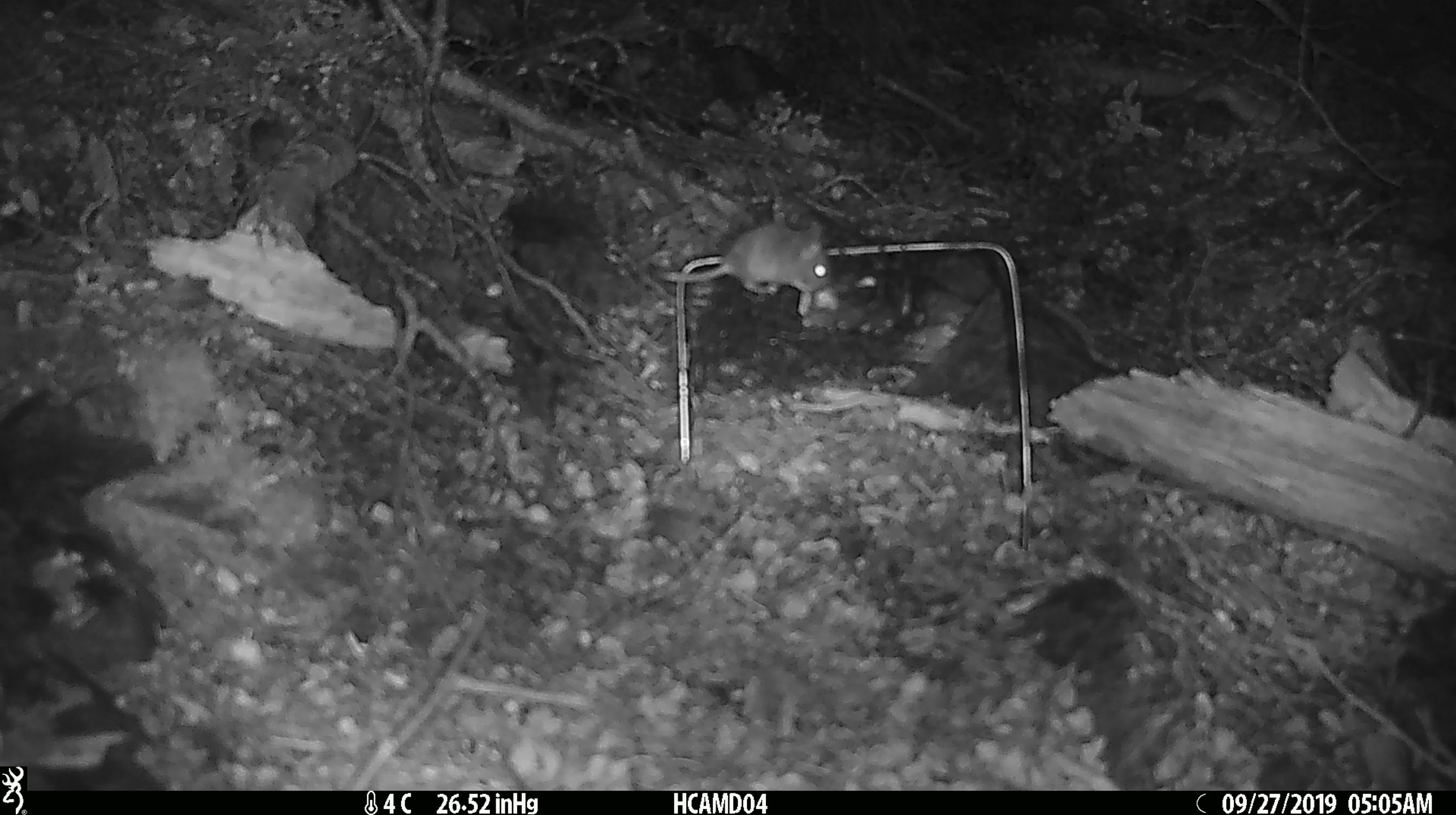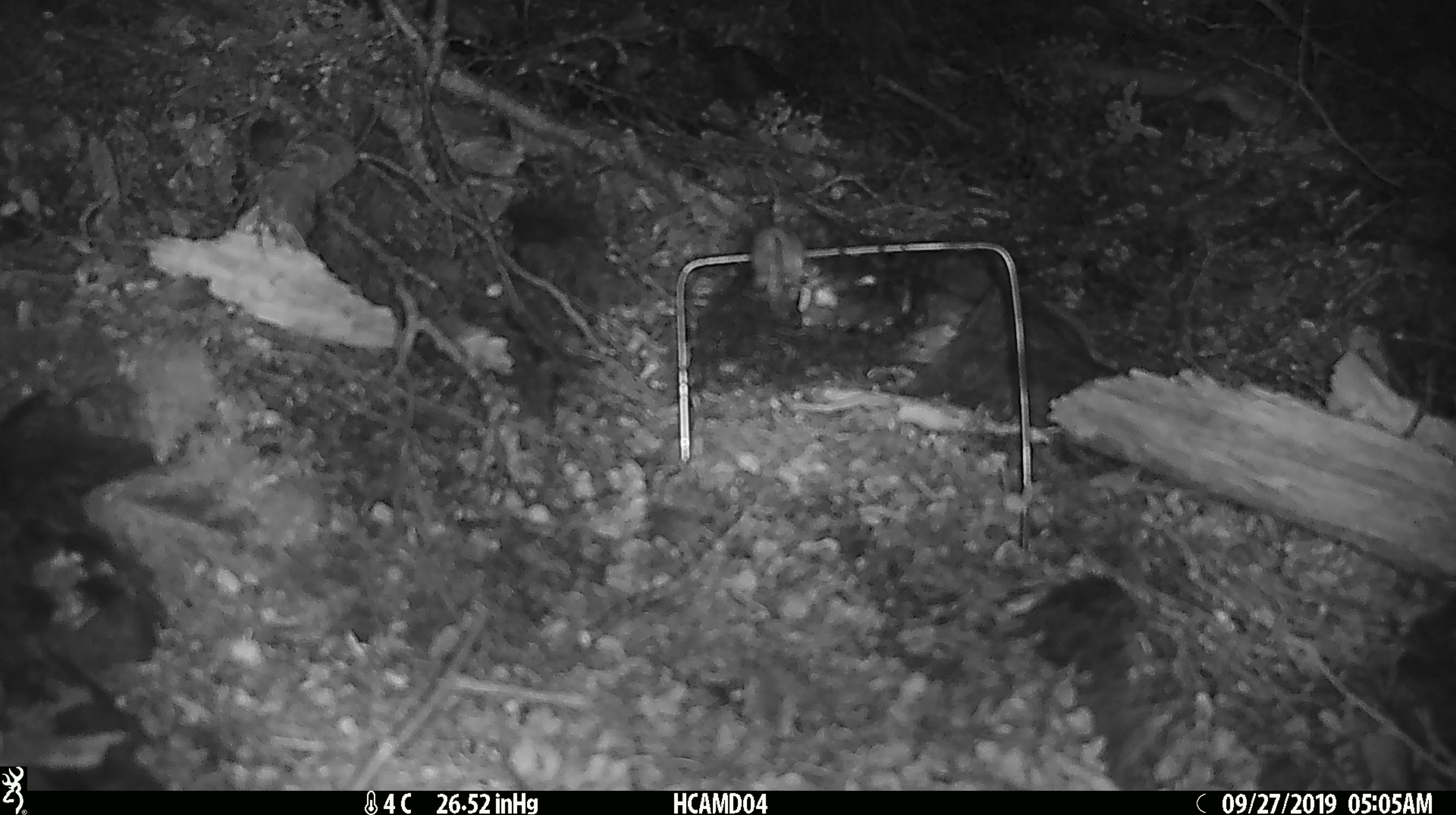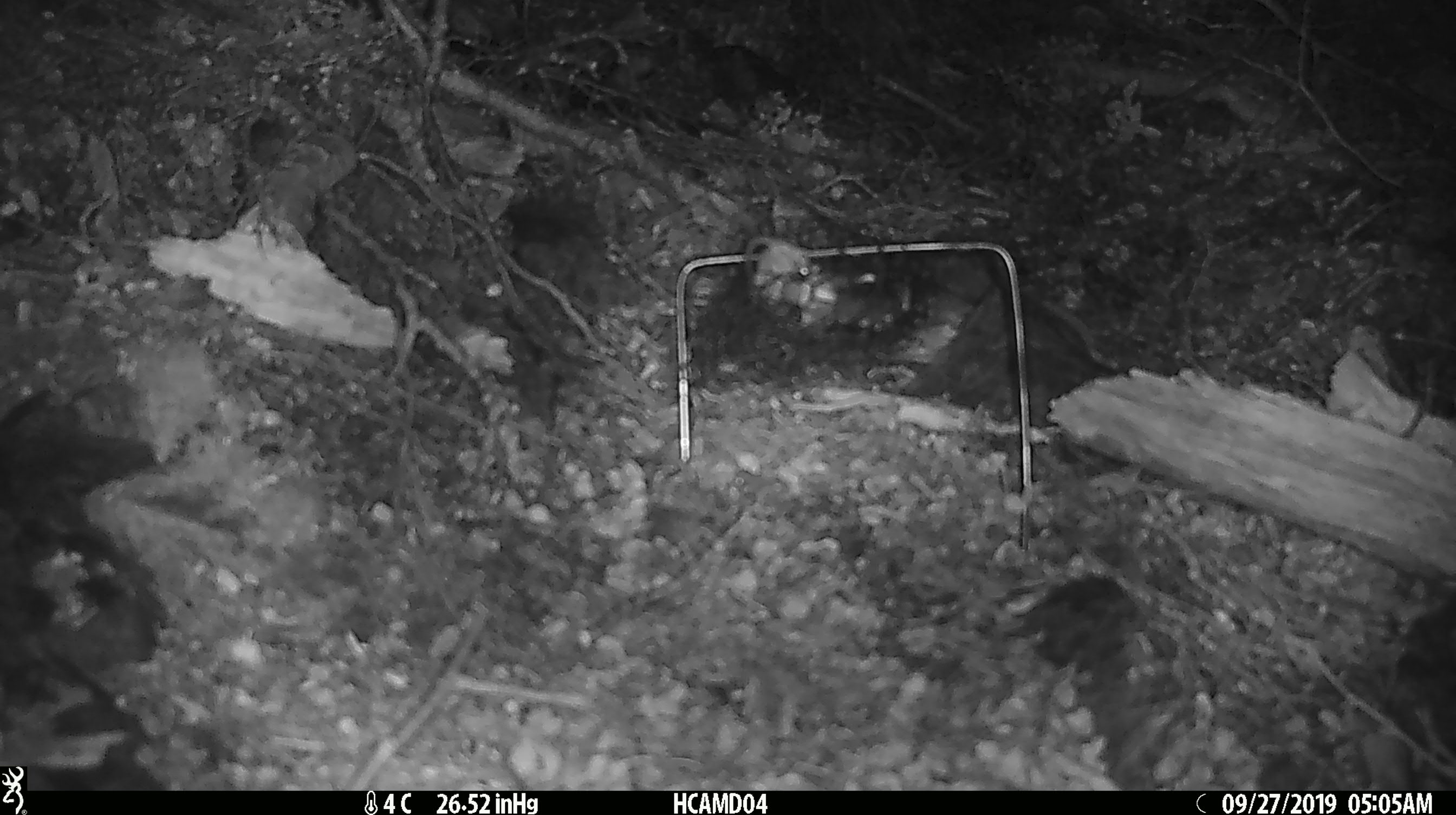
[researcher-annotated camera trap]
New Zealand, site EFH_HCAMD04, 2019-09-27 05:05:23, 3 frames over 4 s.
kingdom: Animalia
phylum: Chordata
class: Mammalia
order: Rodentia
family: Muridae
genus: Mus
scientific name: Mus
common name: mouse